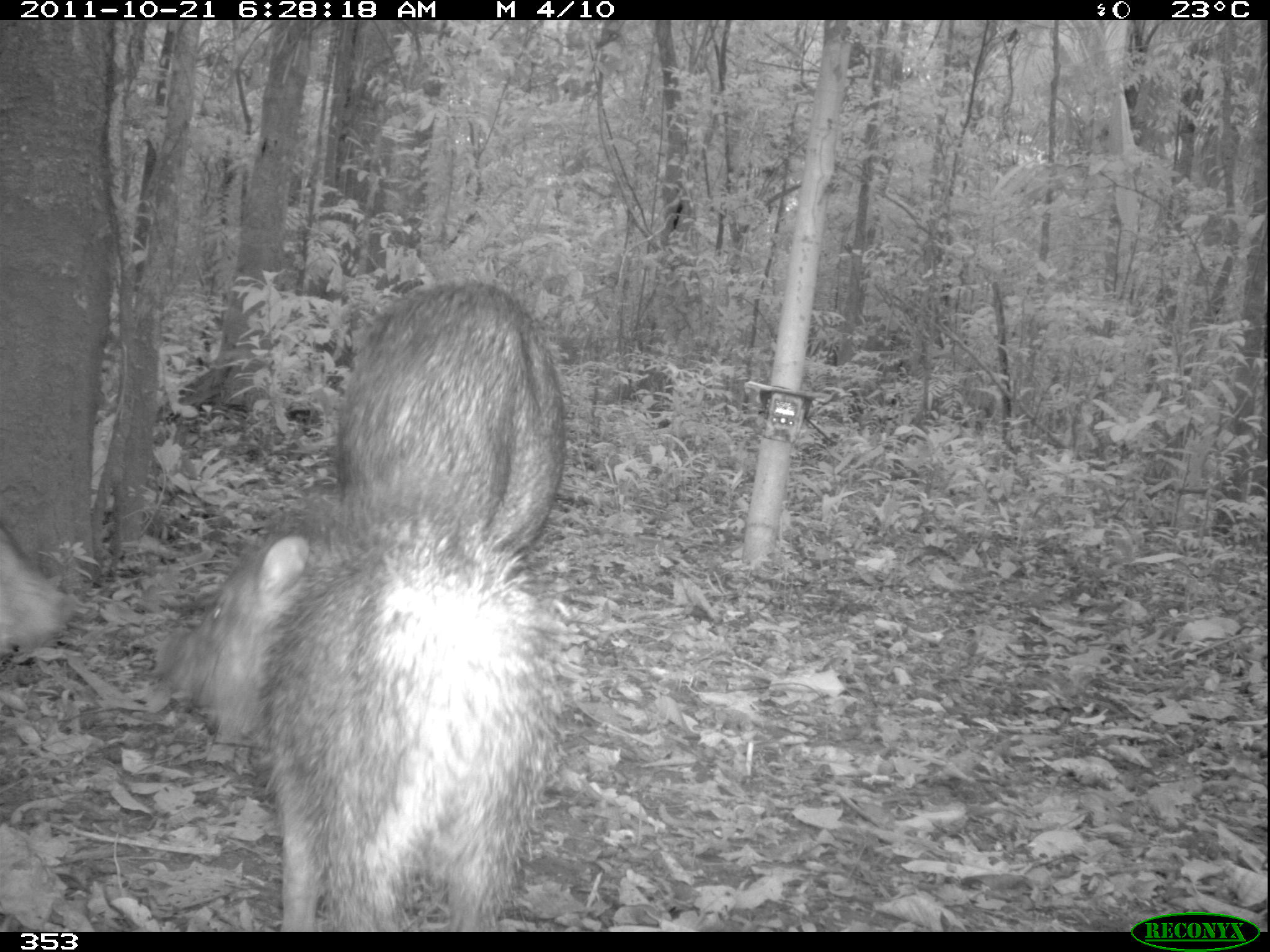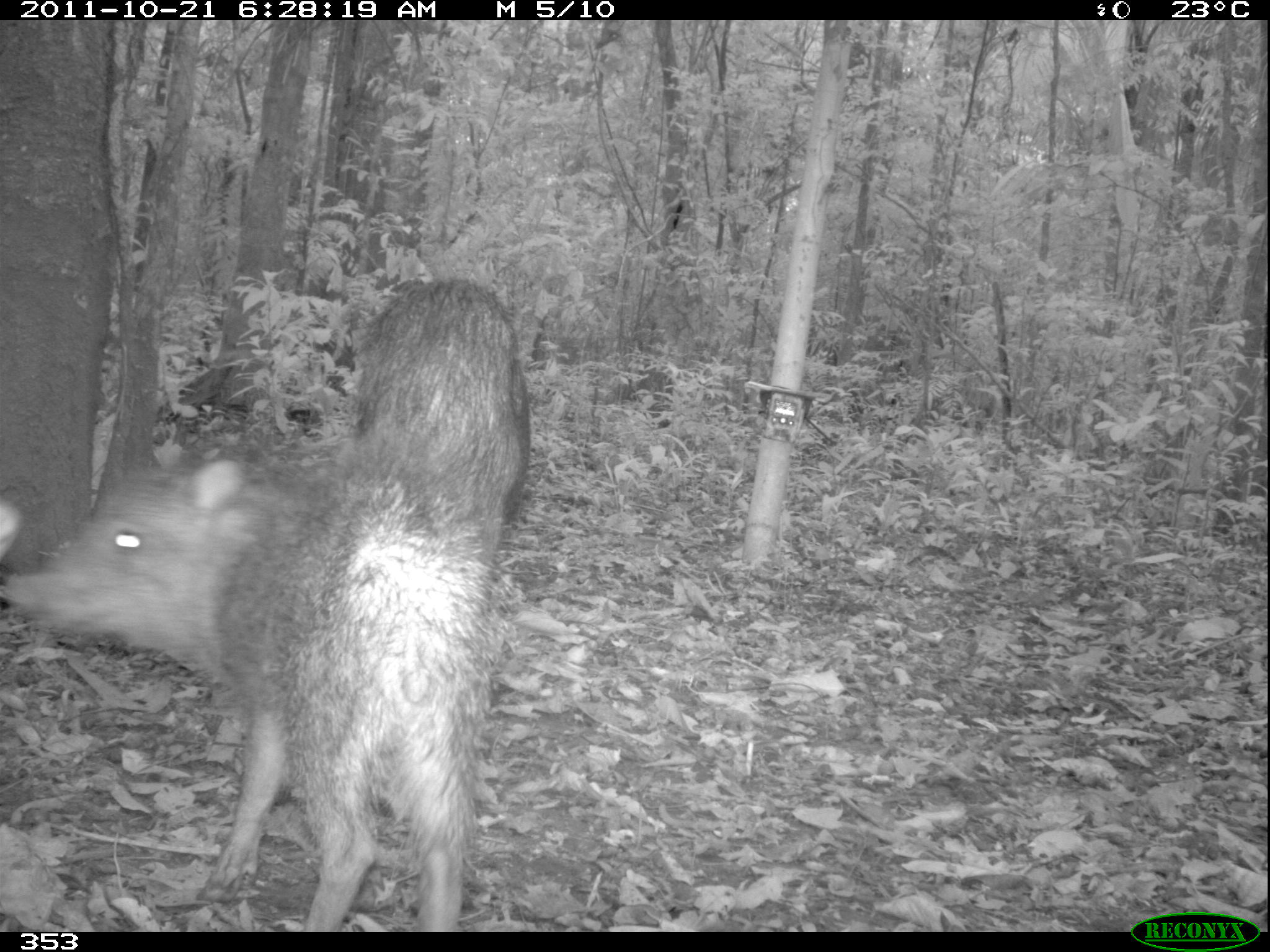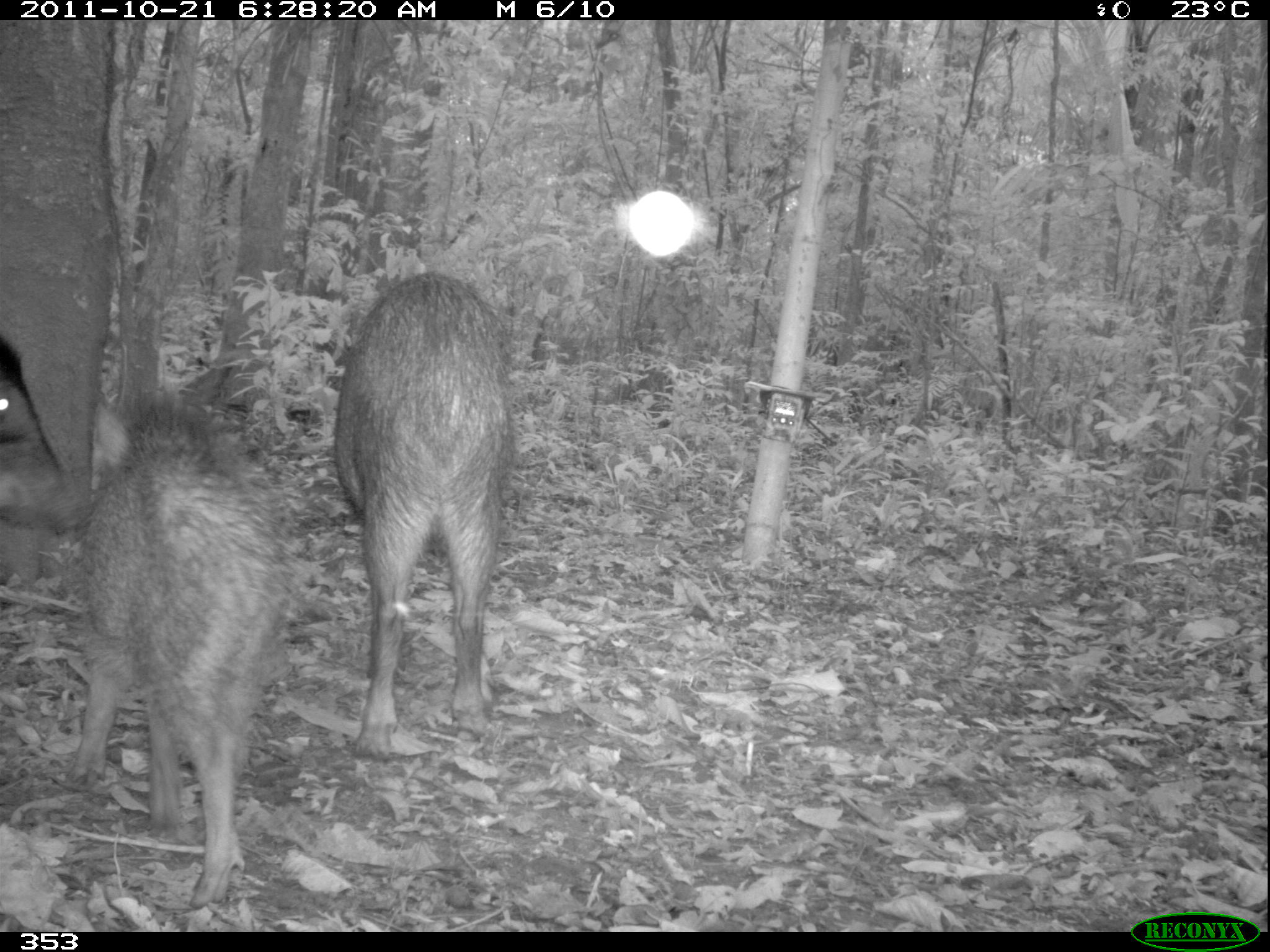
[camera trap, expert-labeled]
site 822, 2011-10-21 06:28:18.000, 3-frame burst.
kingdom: Animalia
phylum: Chordata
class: Mammalia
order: Artiodactyla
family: Tayassuidae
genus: Tayassu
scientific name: Tayassu pecari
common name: white-lipped peccary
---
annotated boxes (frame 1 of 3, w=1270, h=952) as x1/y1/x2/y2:
tayassu pecari: 159/511/564/930; 332/281/563/575; 0/510/80/649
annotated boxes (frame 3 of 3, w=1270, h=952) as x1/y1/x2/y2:
tayassu pecari: 71/374/305/909; 333/272/515/756; 0/329/94/579